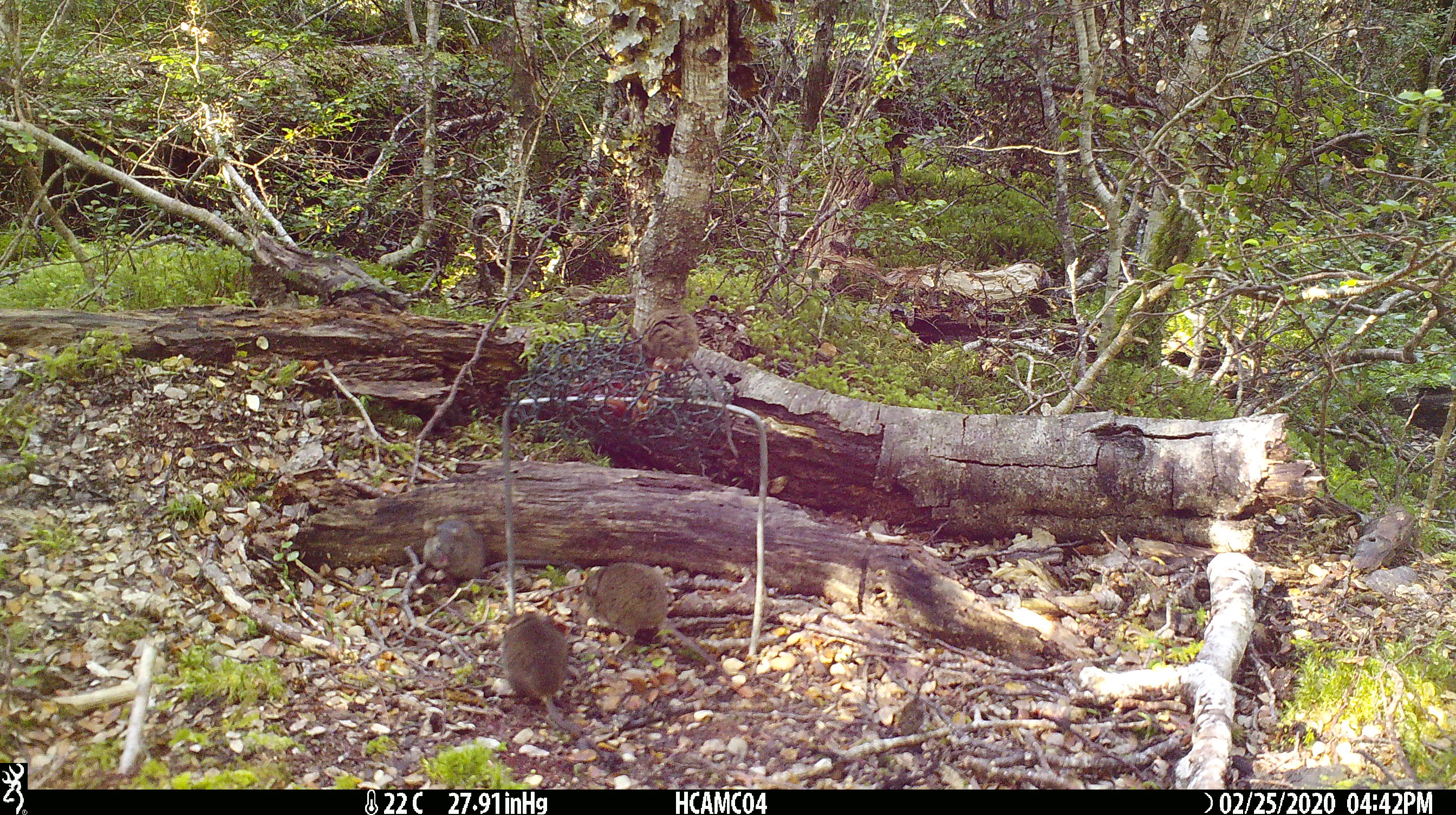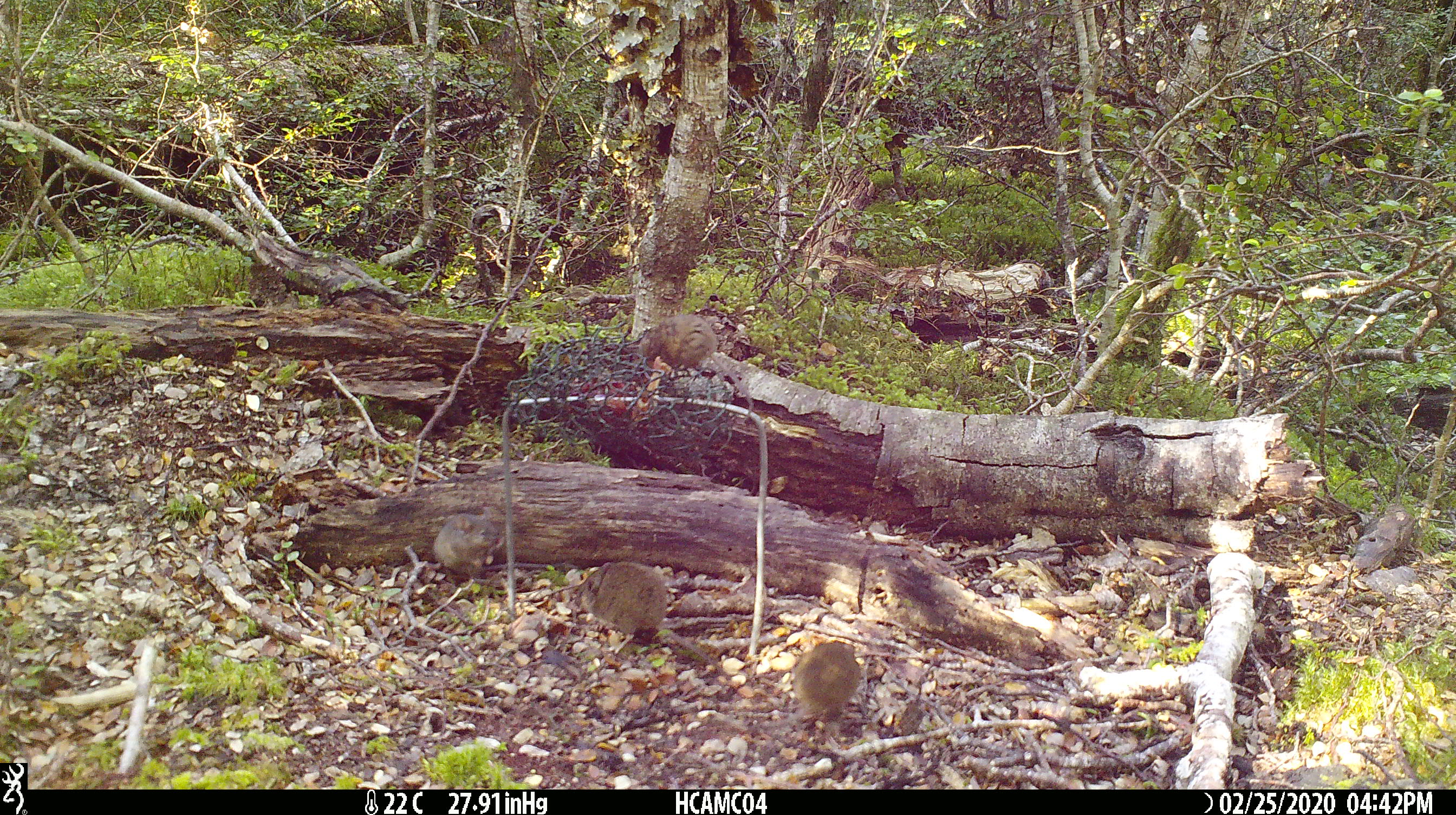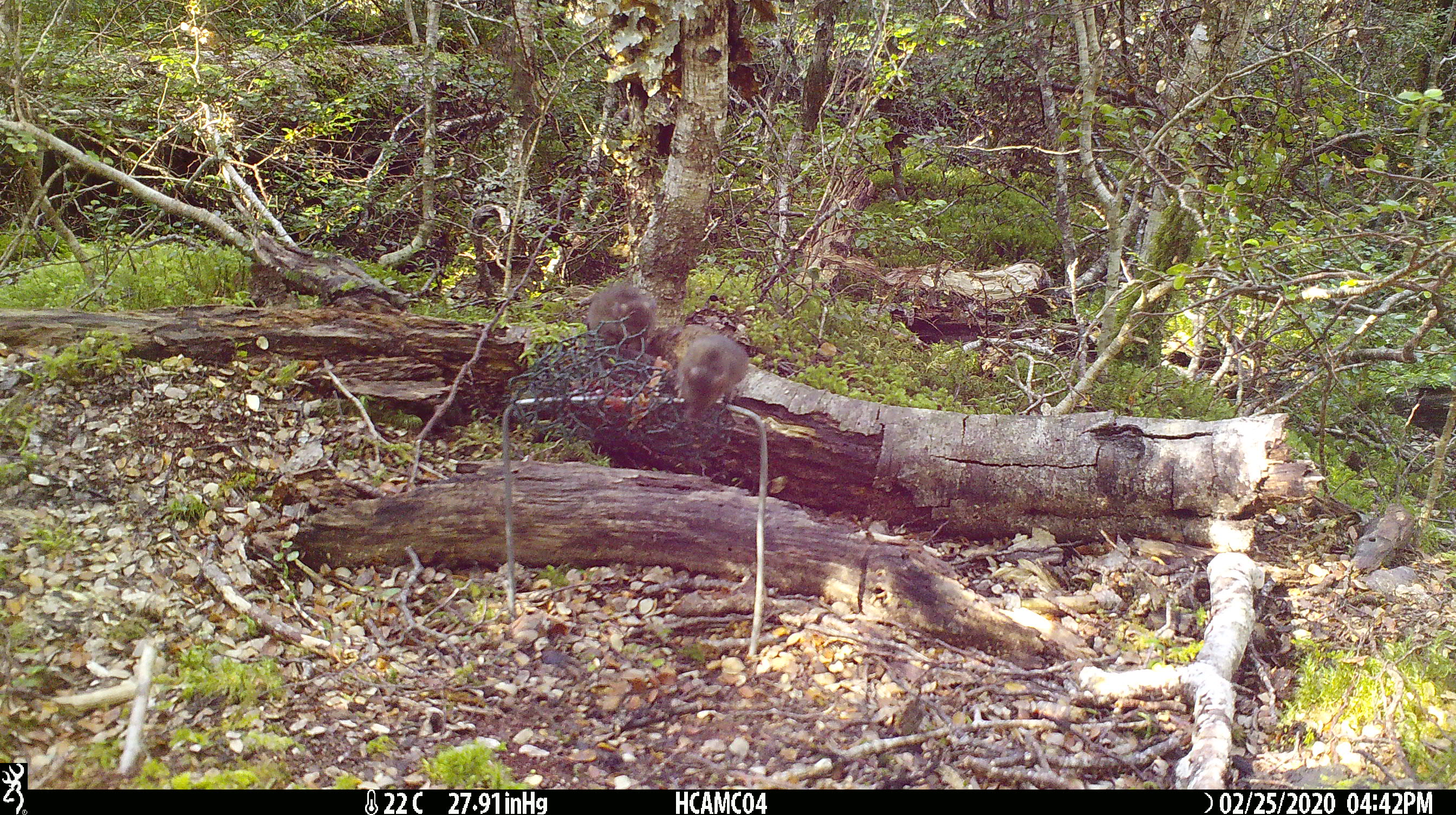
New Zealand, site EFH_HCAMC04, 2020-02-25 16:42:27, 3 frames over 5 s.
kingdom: Animalia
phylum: Chordata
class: Mammalia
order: Rodentia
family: Muridae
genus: Mus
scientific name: Mus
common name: mouse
Mouse (Mus).